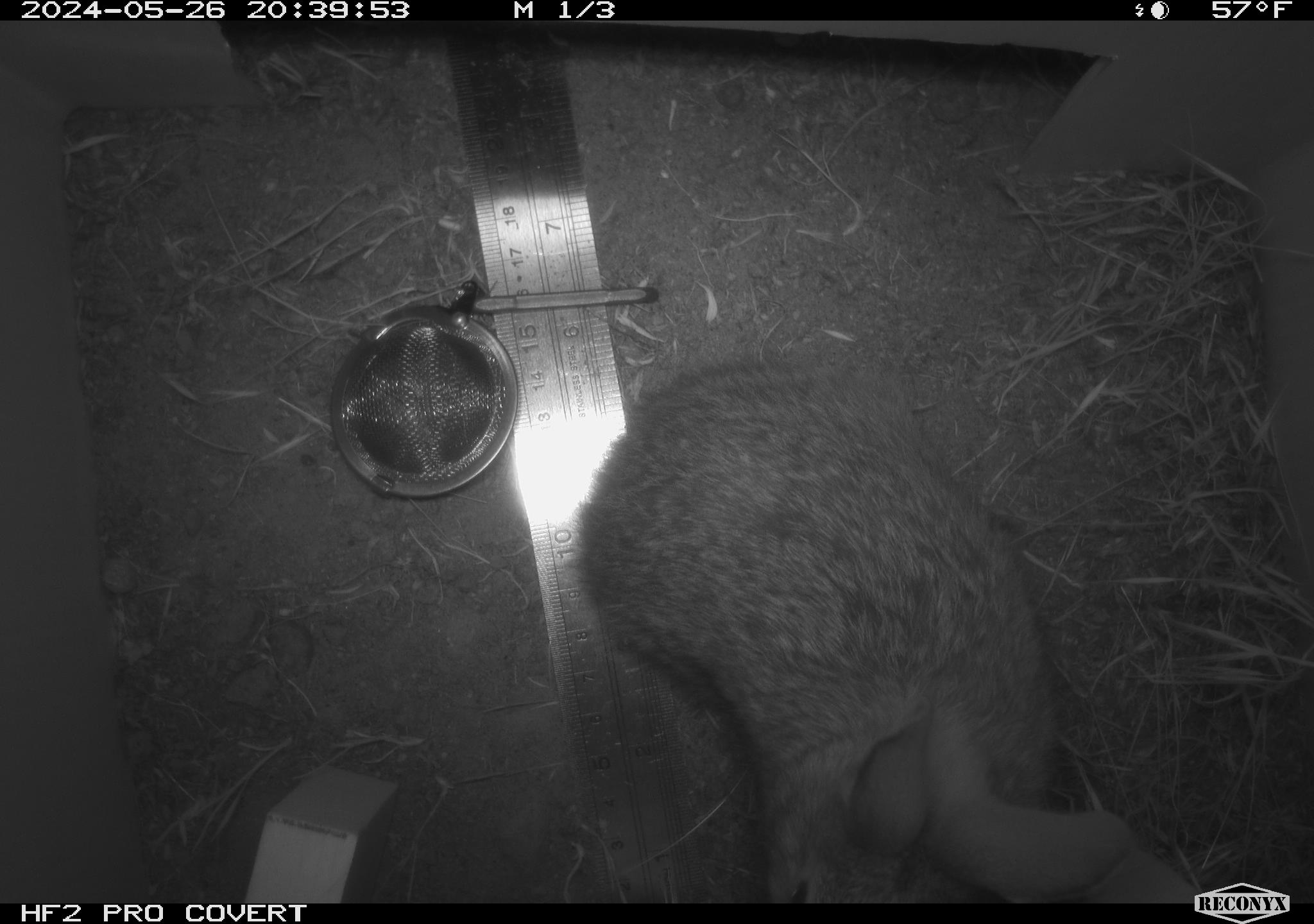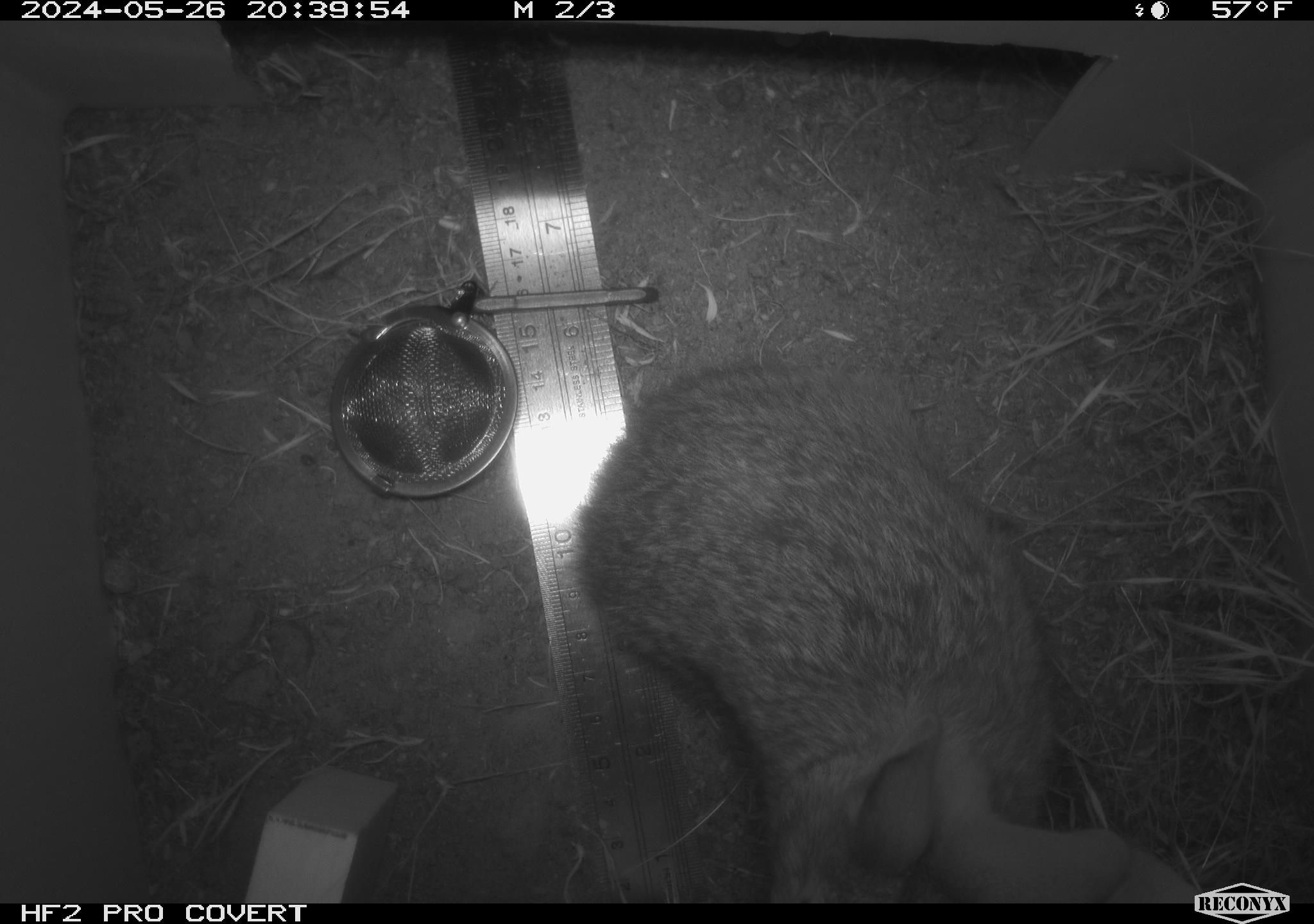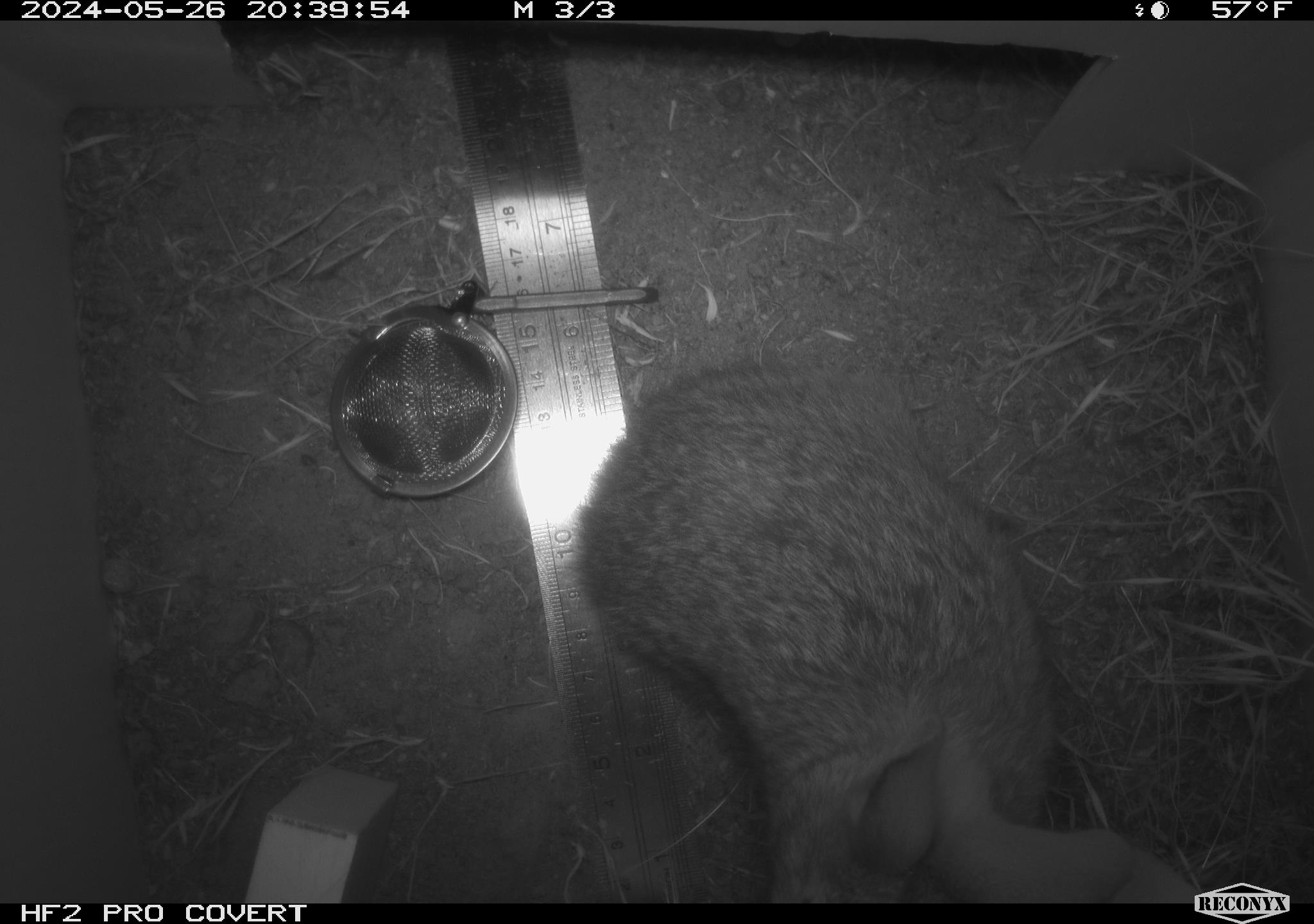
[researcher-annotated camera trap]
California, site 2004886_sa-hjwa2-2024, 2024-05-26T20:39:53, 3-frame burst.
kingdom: Animalia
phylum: Chordata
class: Mammalia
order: Lagomorpha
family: Leporidae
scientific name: Leporidae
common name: rabbit or hare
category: rabbit and hare family